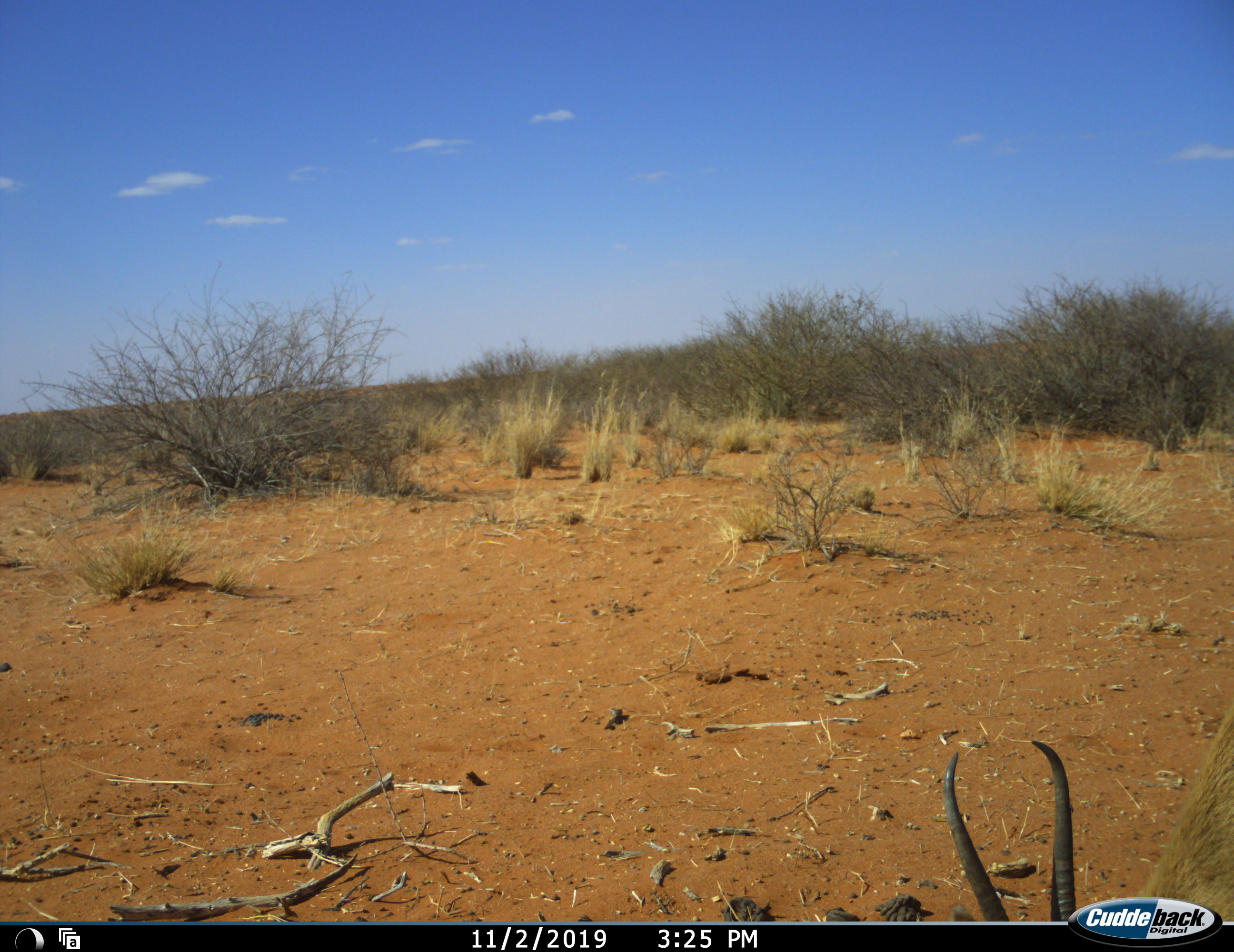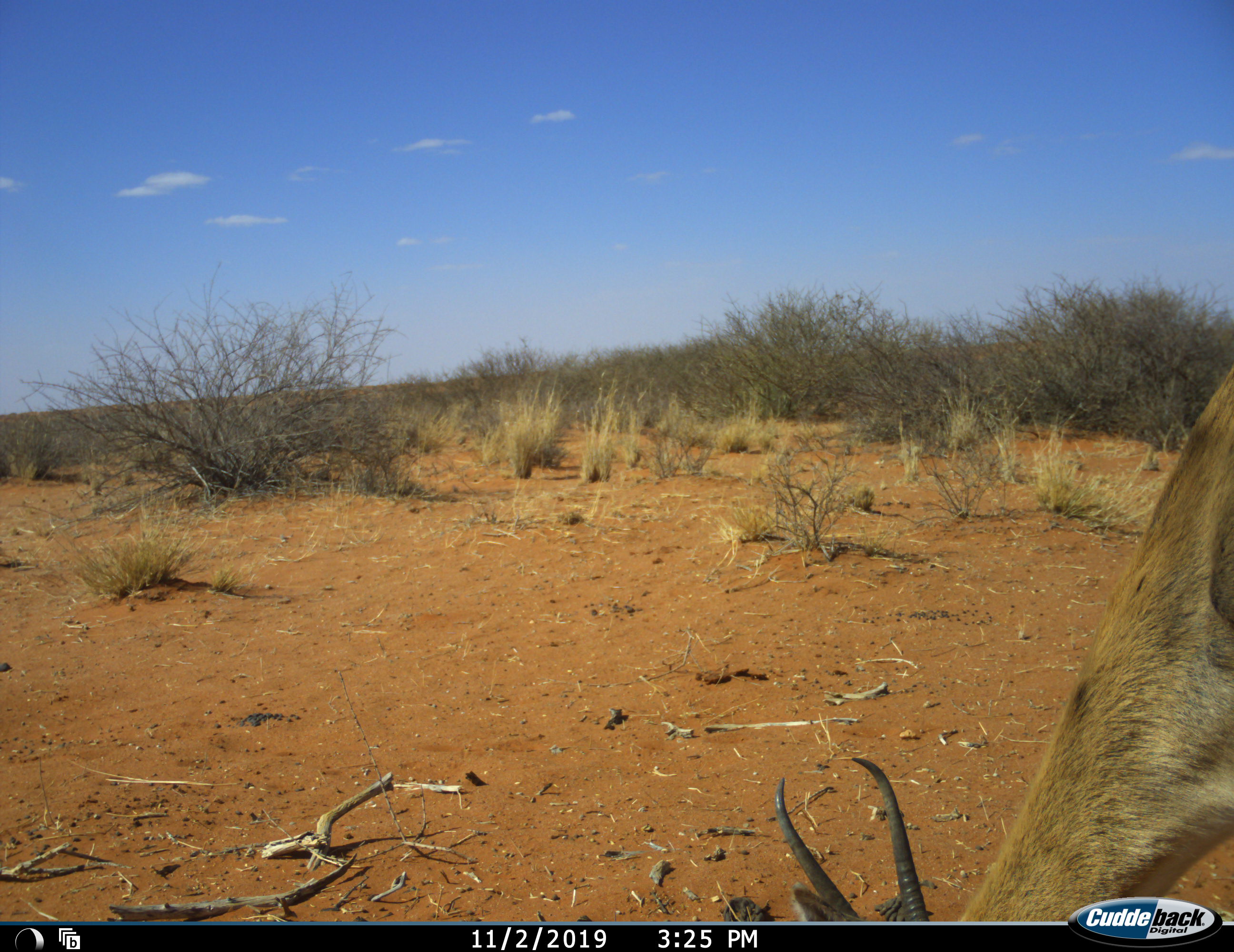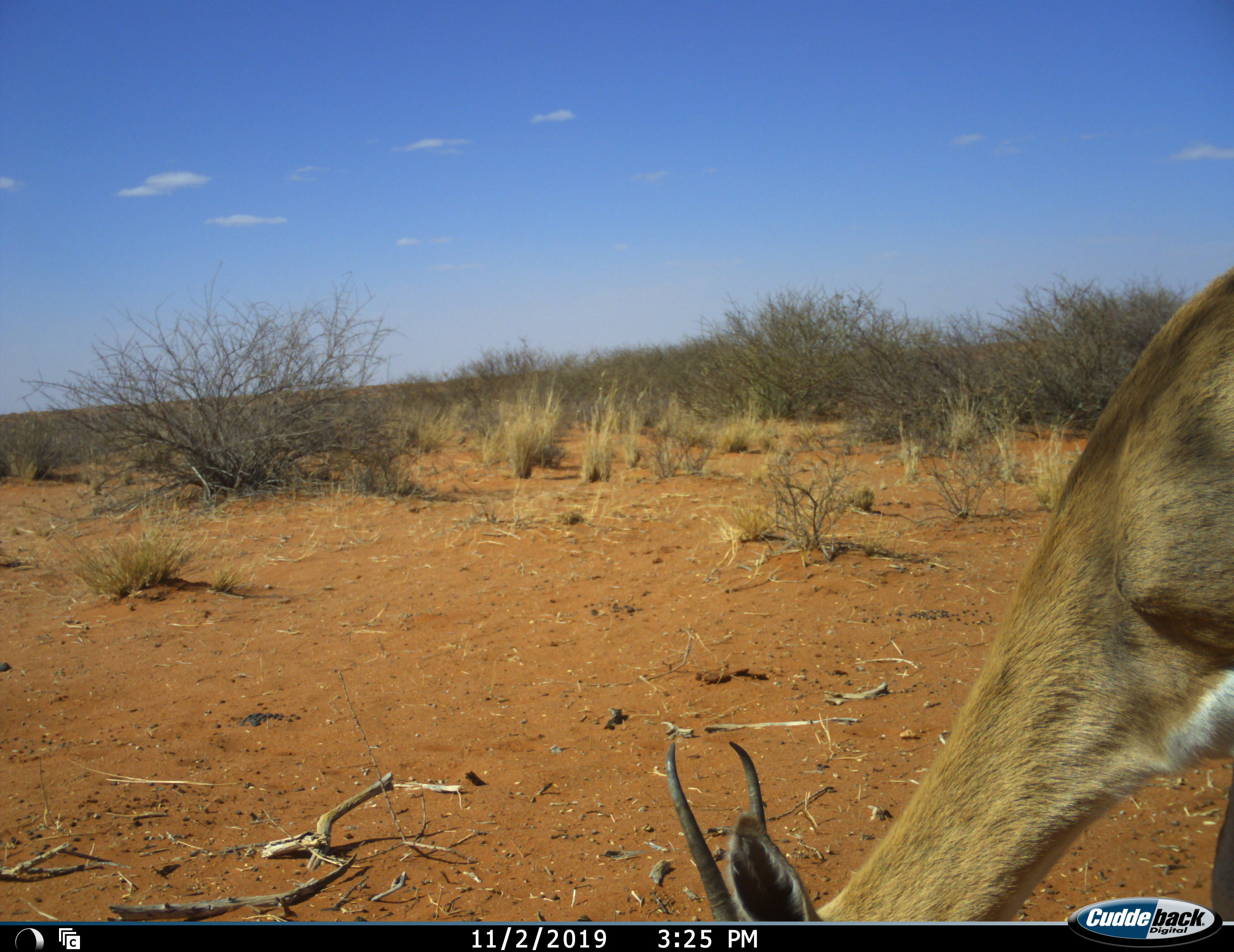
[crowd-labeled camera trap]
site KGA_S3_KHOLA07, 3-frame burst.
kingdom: Animalia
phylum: Chordata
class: Mammalia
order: Artiodactyla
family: Bovidae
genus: Antidorcas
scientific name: Antidorcas marsupialis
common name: springbok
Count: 1.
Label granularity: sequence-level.